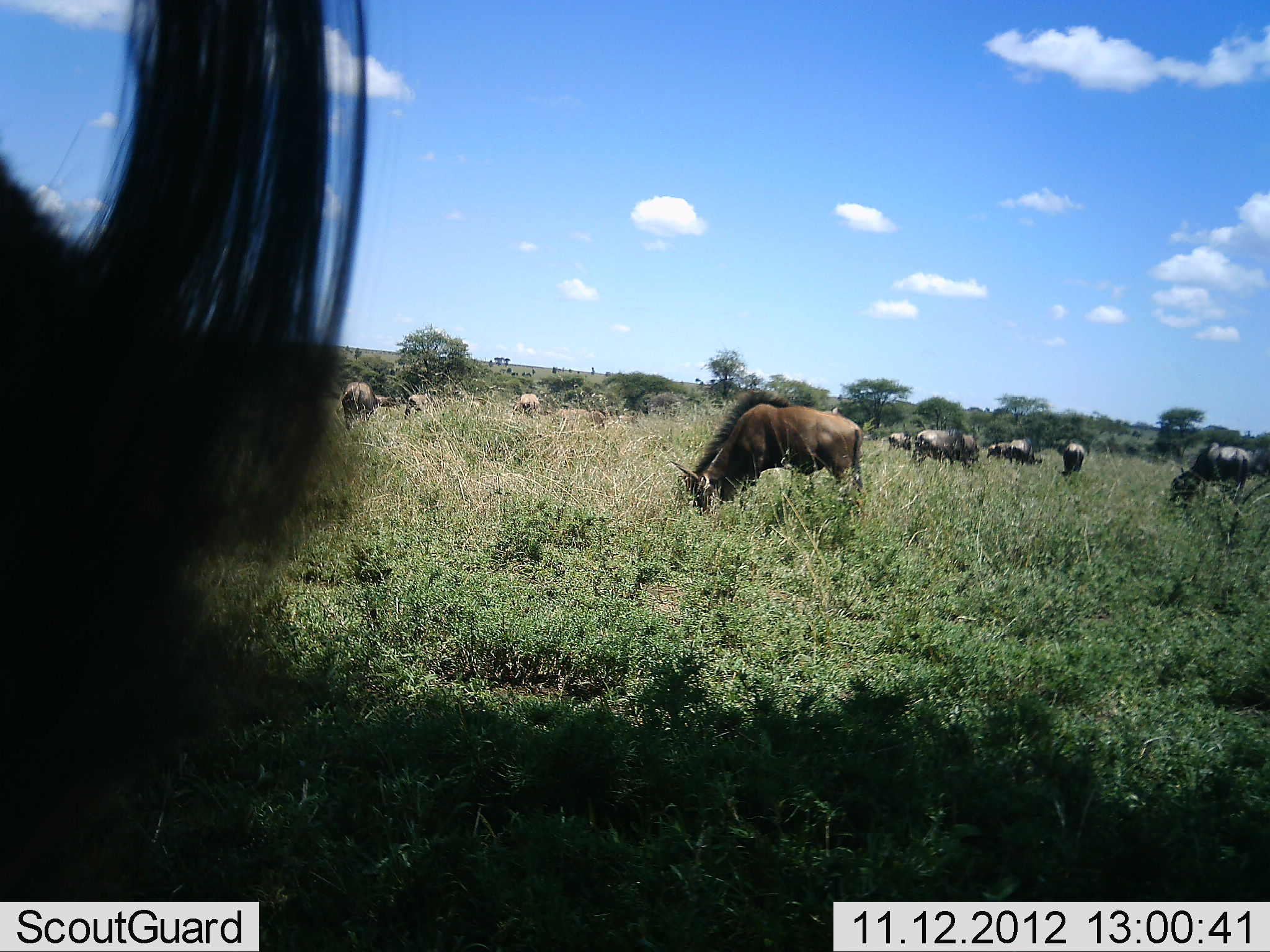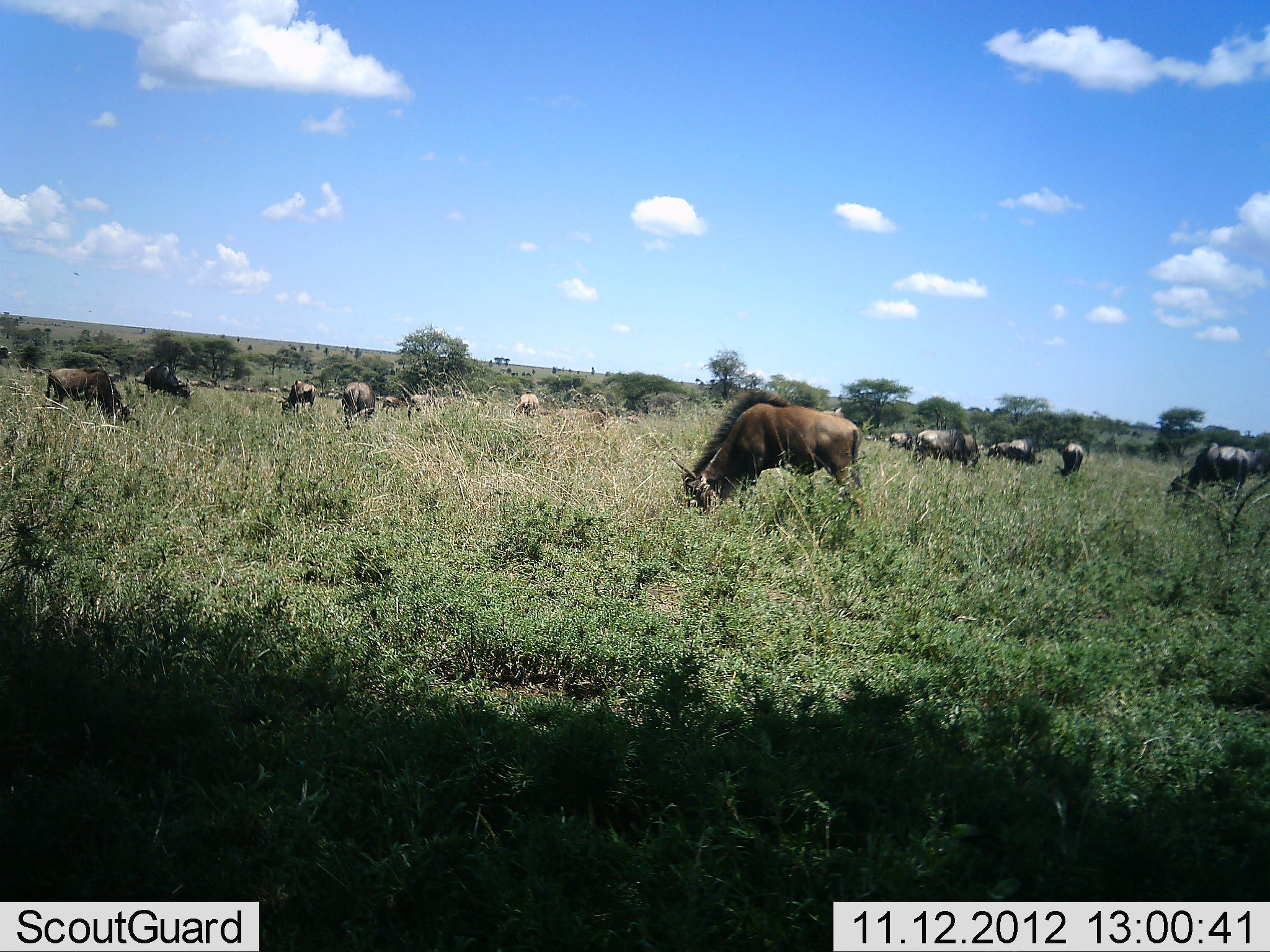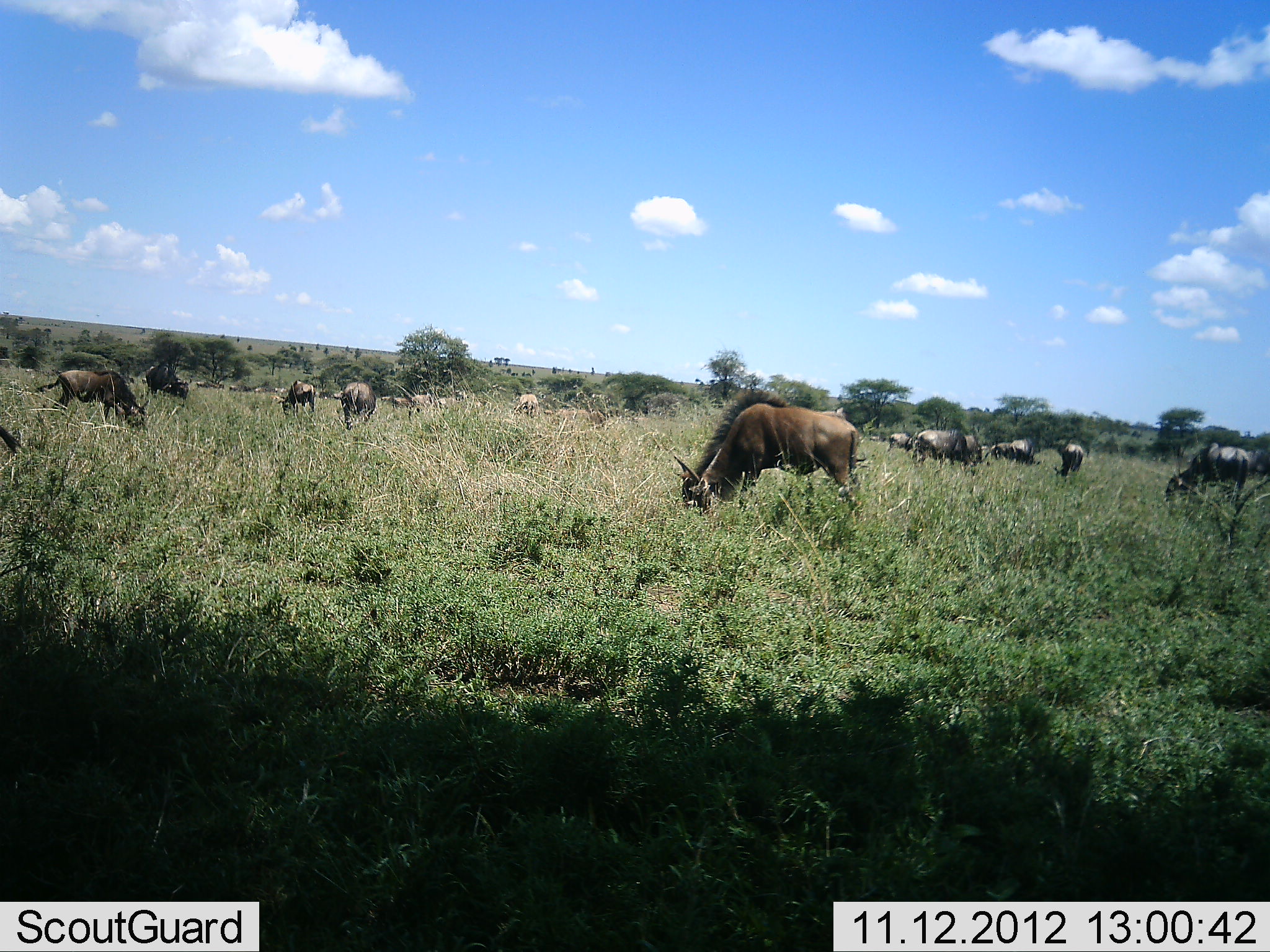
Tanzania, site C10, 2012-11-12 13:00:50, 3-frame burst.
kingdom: Animalia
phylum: Chordata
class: Mammalia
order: Artiodactyla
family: Bovidae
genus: Connochaetes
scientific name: Connochaetes taurinus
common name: blue wildebeest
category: wildebeest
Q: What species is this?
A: Wildebeest (blue wildebeest) (Connochaetes taurinus).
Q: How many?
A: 11-50.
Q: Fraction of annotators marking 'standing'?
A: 20%.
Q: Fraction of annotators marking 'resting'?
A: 0%.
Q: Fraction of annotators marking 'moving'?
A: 20%.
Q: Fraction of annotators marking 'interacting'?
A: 0%.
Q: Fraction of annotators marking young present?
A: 0%.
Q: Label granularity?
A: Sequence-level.